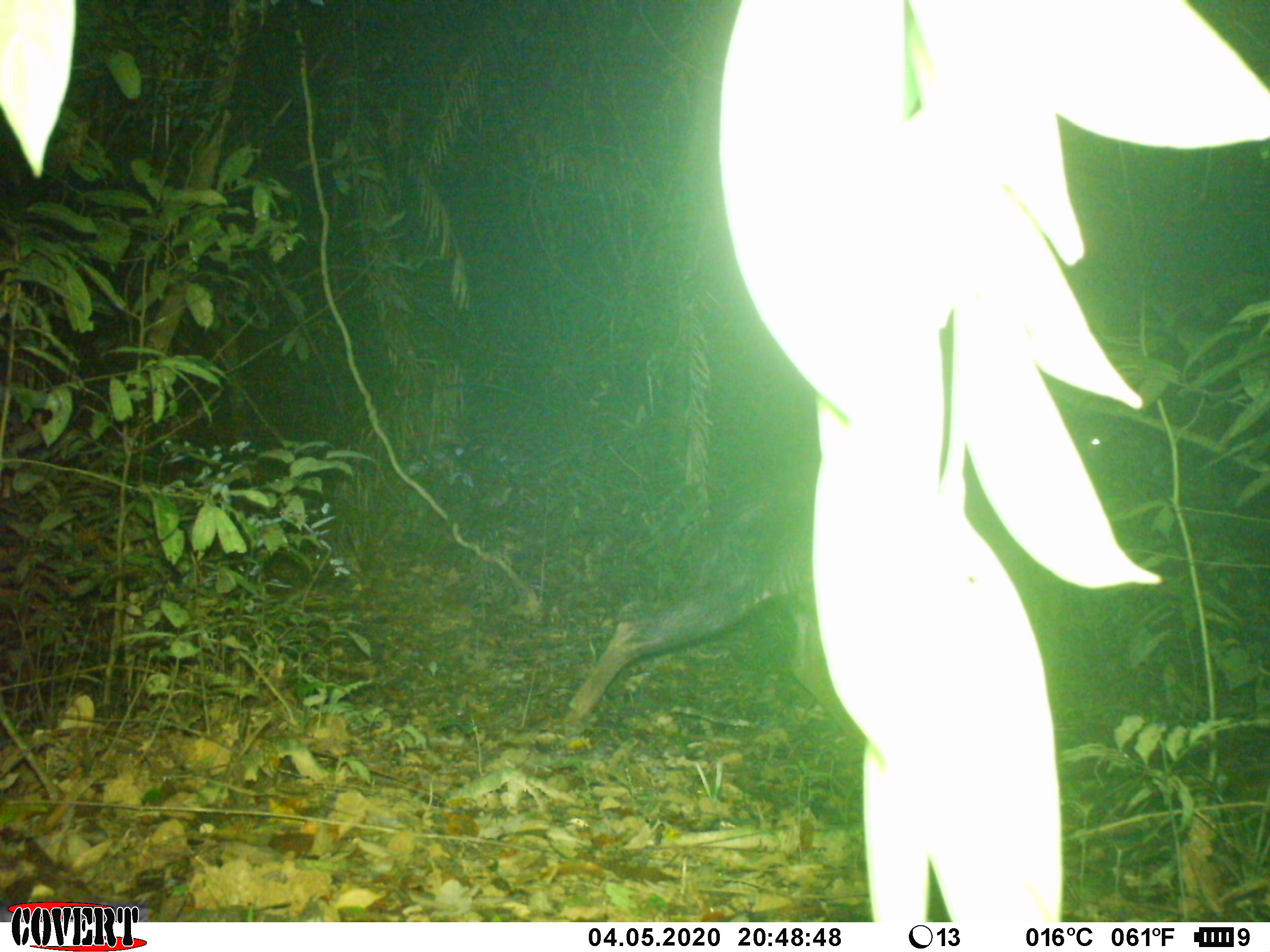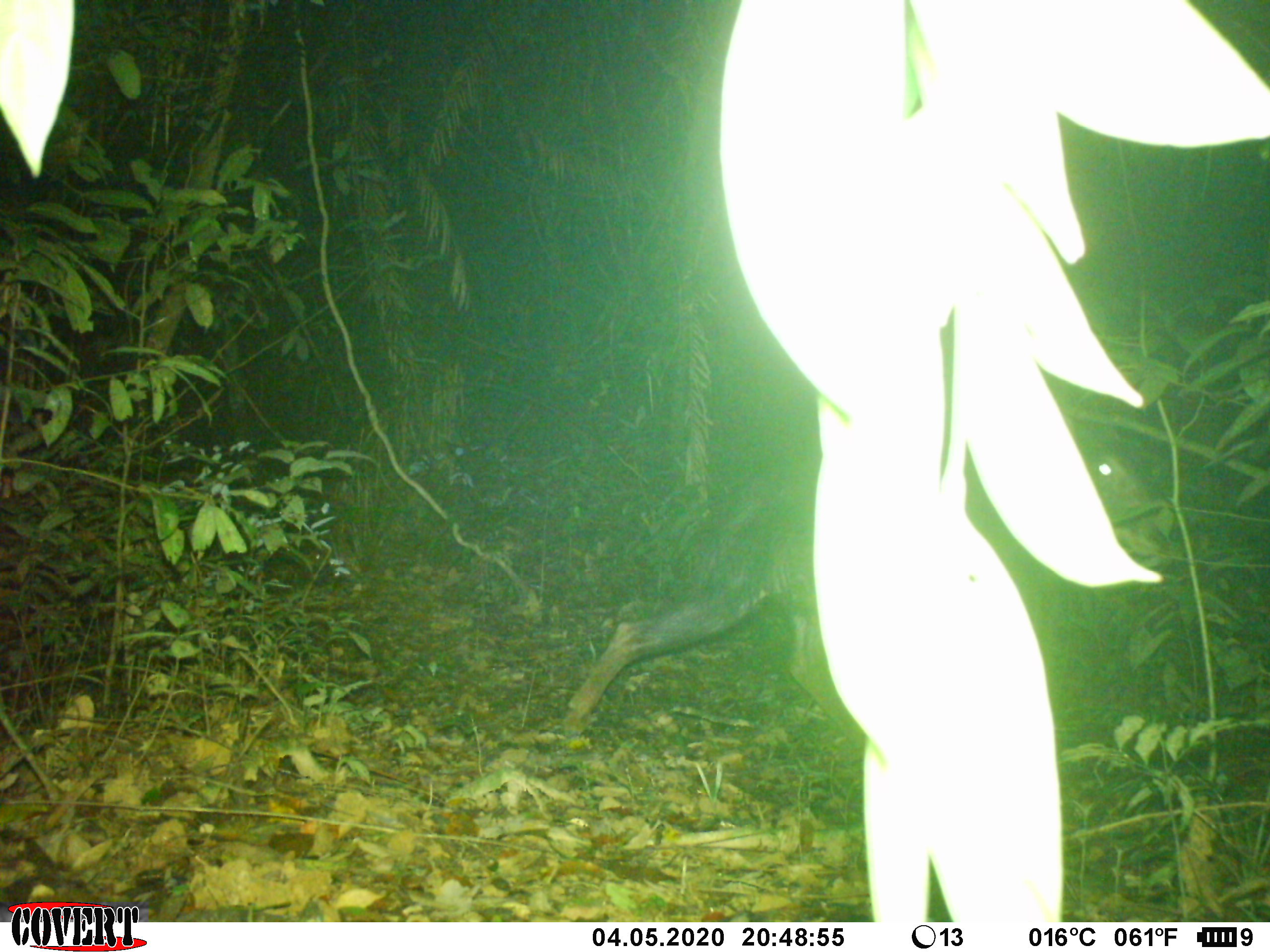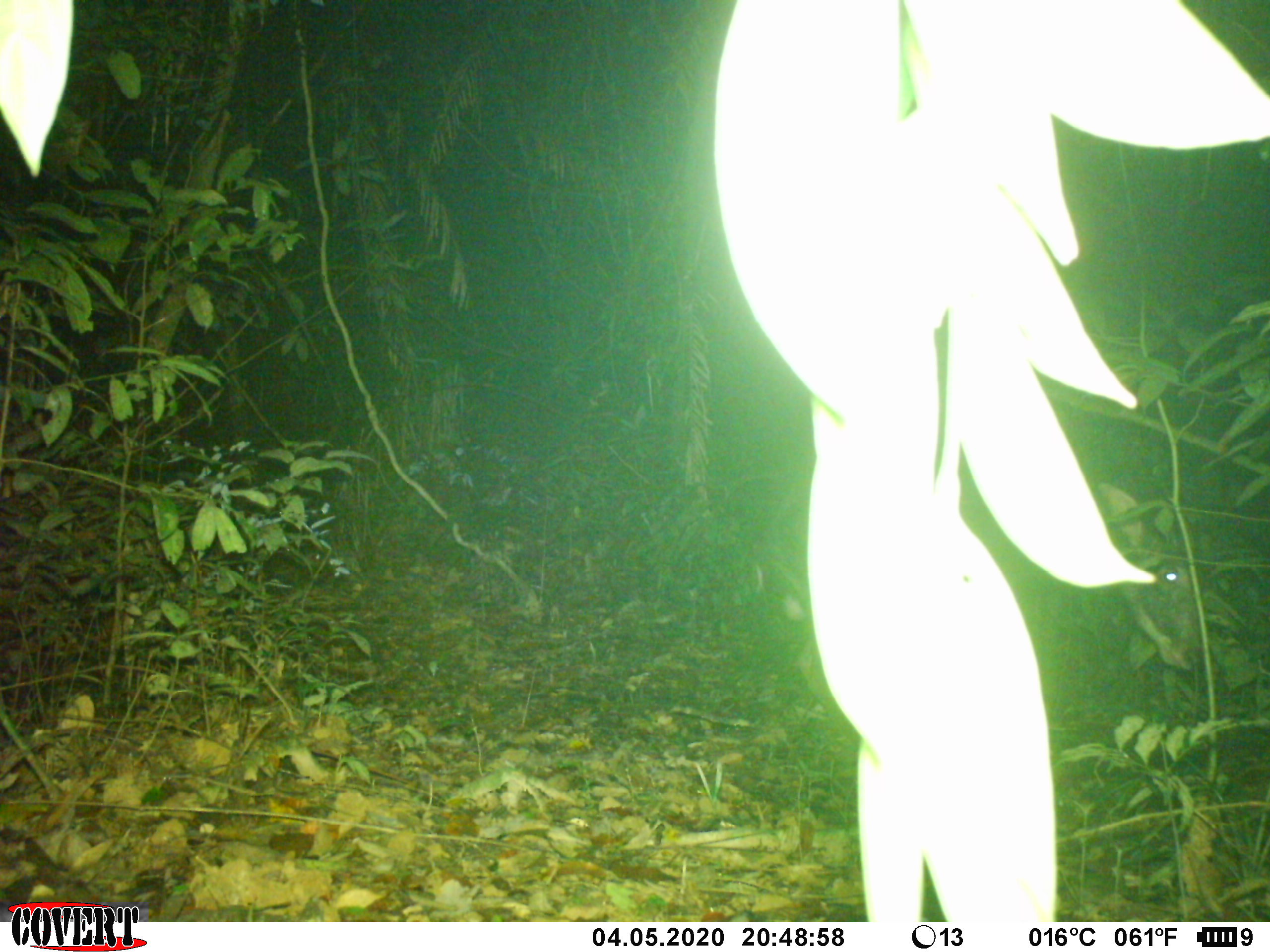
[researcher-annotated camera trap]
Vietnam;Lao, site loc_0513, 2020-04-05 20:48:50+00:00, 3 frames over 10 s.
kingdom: Animalia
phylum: Chordata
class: Mammalia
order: Artiodactyla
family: Bovidae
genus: Capricornis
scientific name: Capricornis sumatraensis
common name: chinese serow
Chinese serow (Capricornis sumatraensis). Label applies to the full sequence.